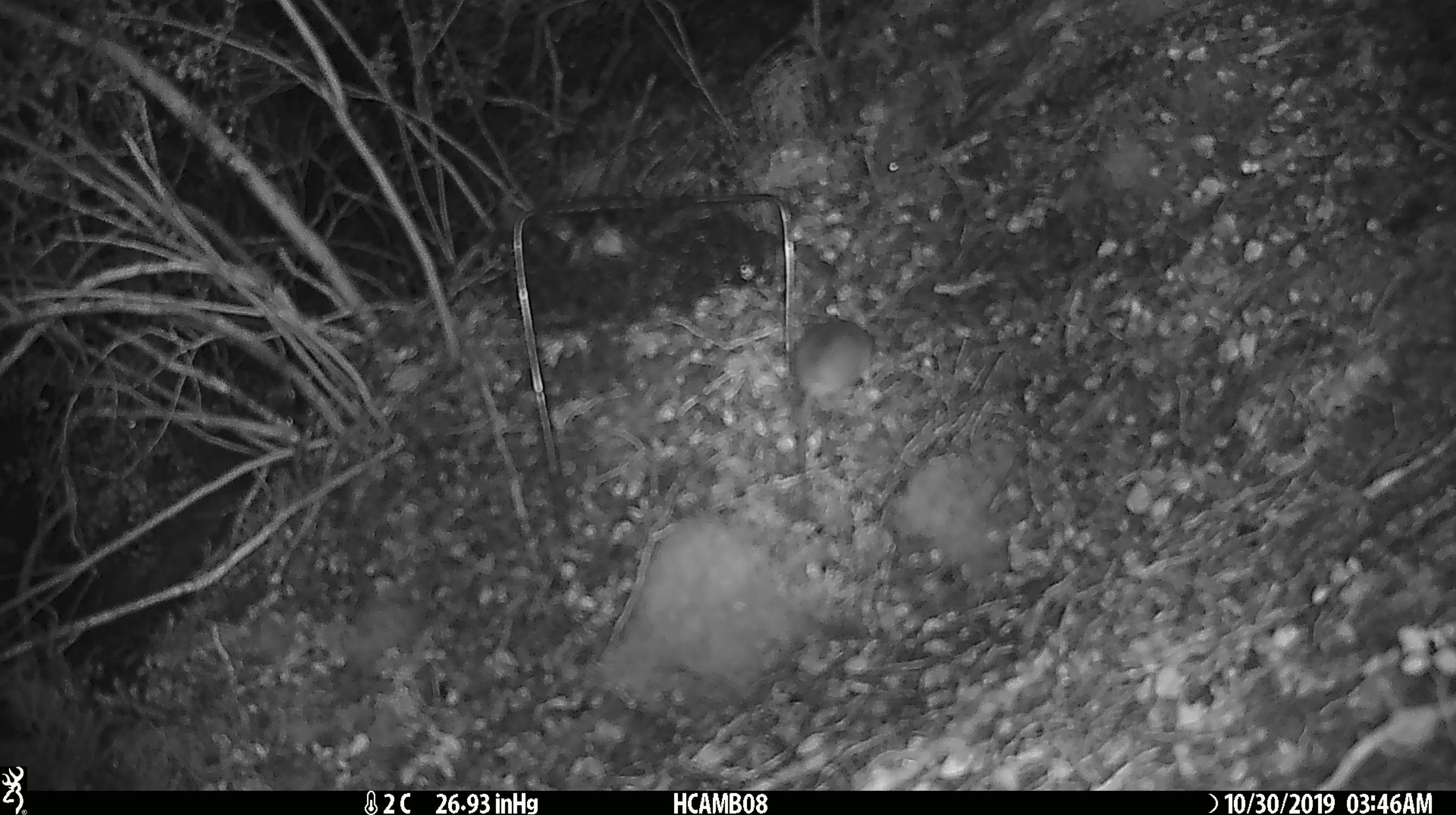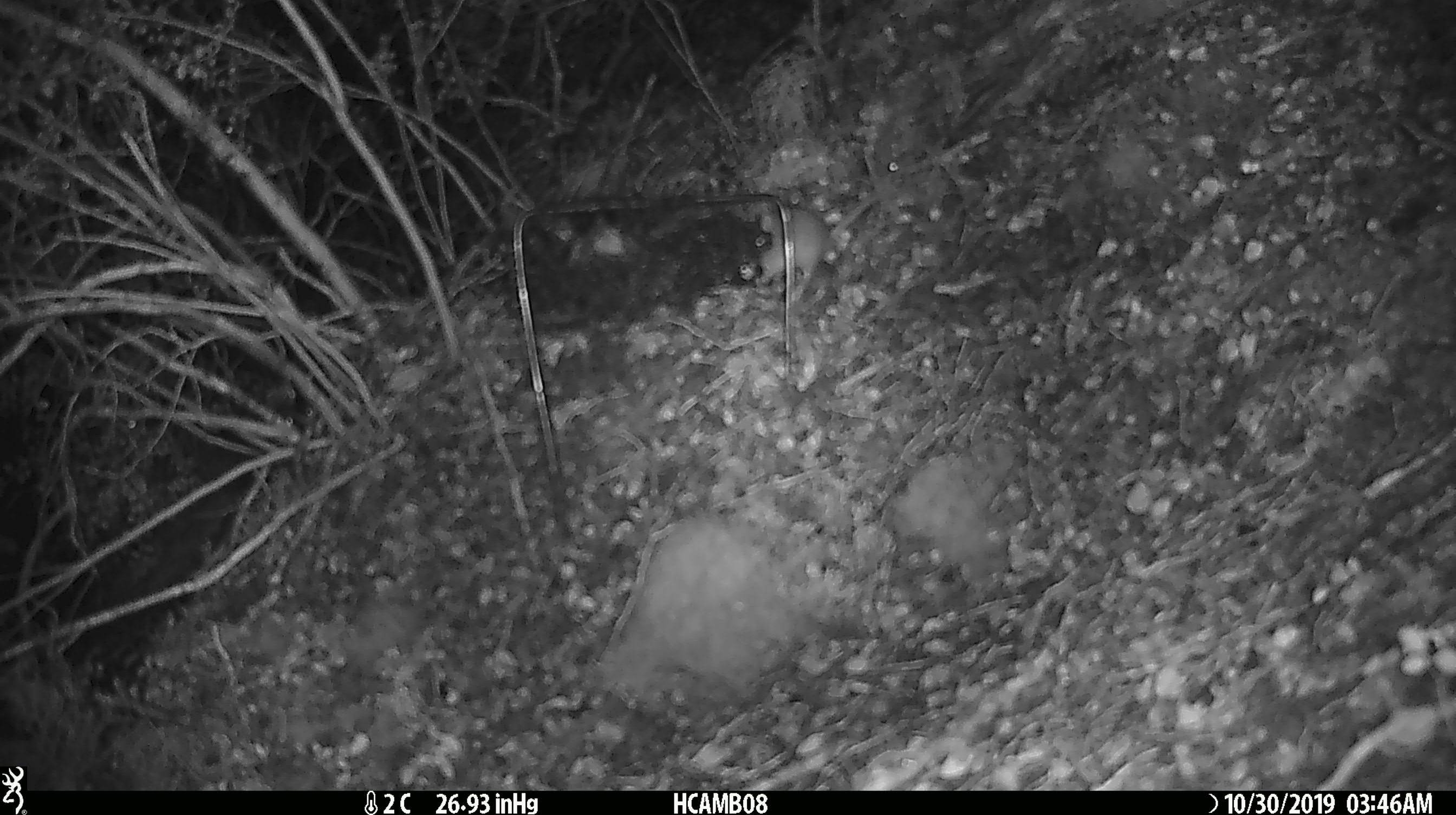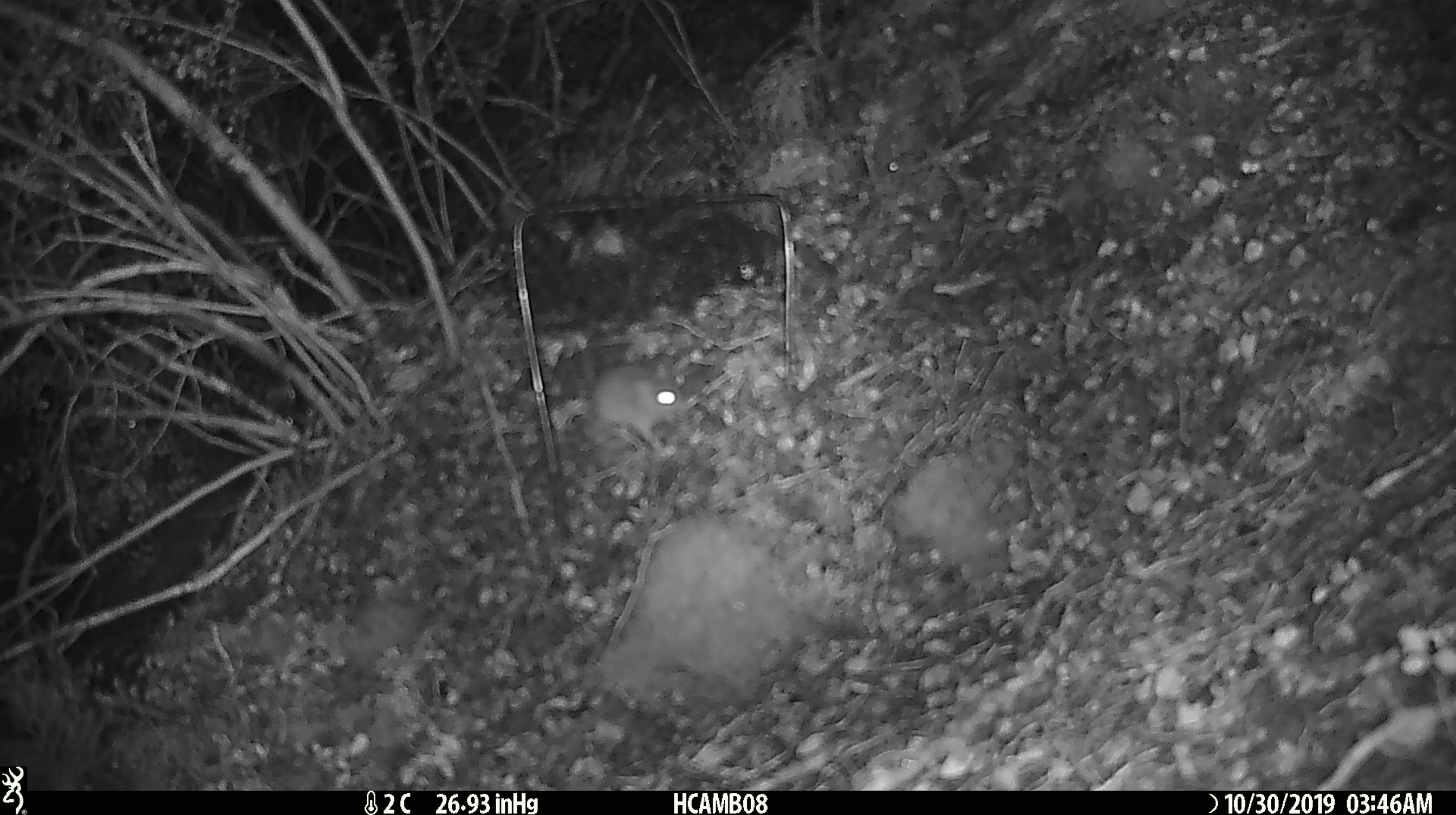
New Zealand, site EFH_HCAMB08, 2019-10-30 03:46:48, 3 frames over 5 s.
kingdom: Animalia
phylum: Chordata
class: Mammalia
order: Rodentia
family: Muridae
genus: Mus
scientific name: Mus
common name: mouse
Mouse (Mus).